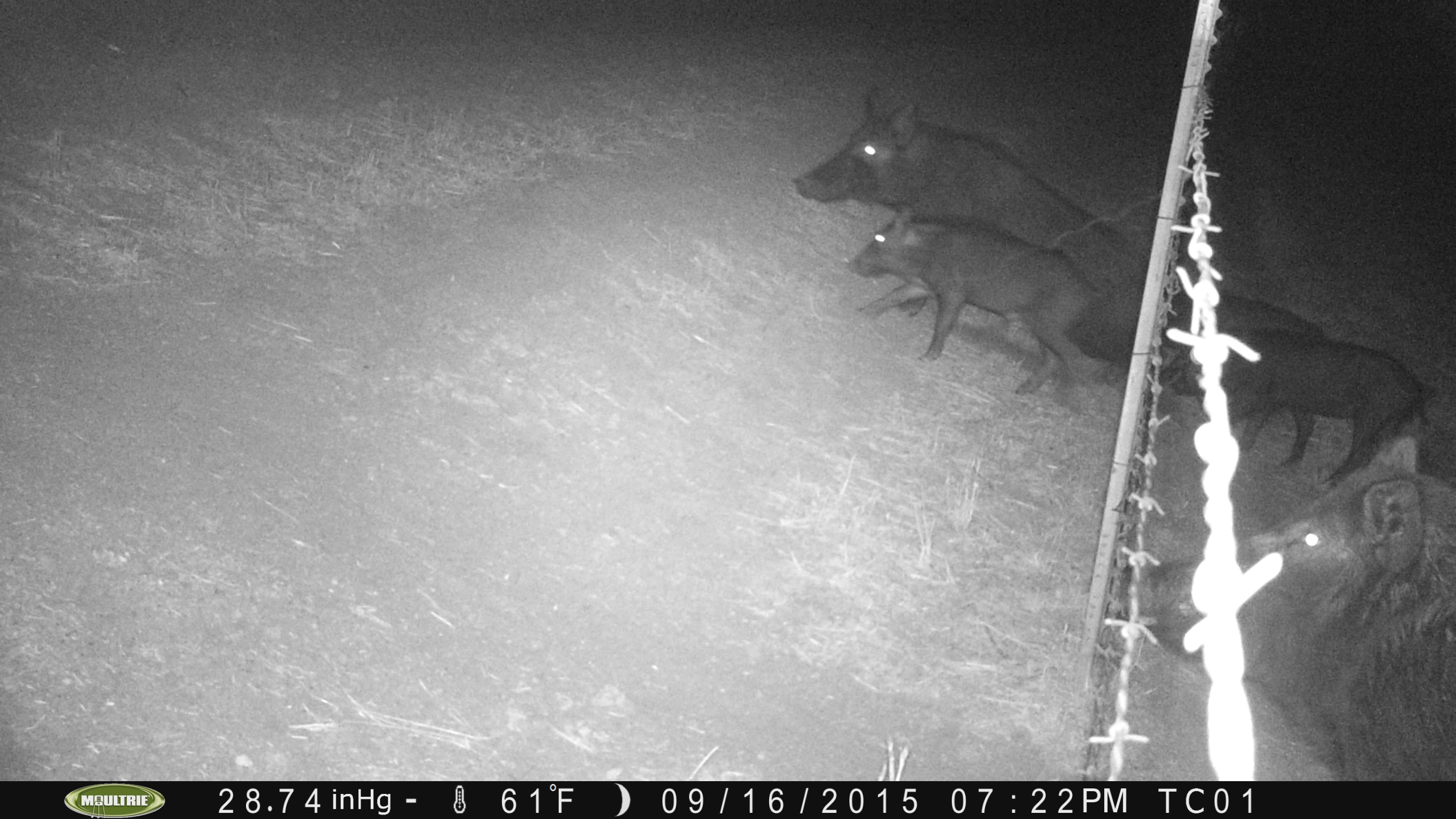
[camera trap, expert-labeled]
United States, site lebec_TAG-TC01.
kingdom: Animalia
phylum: Chordata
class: Mammalia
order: Artiodactyla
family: Suidae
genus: Sus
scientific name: Sus scrofa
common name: wild boar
Sus scrofa (wild boar).